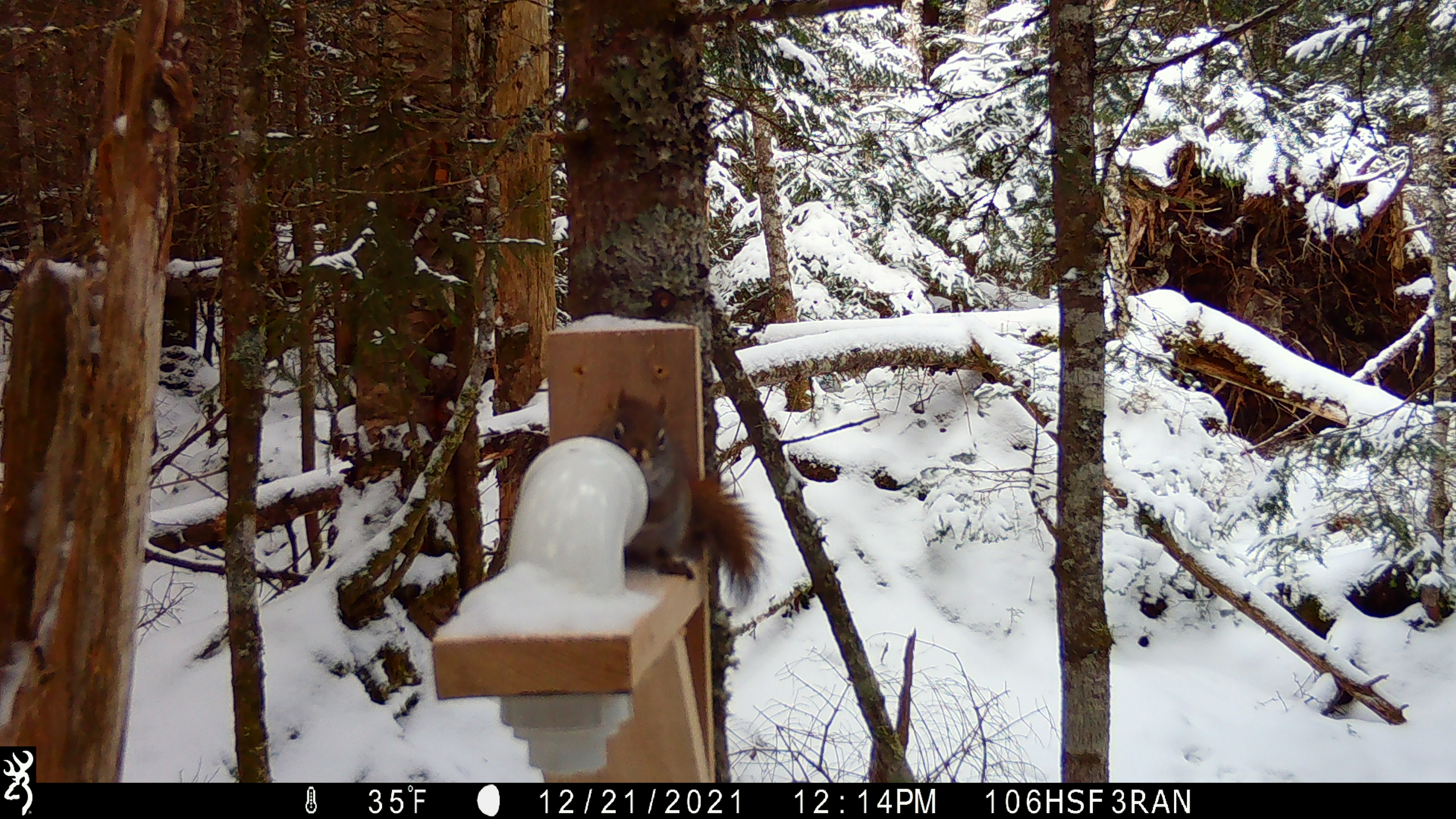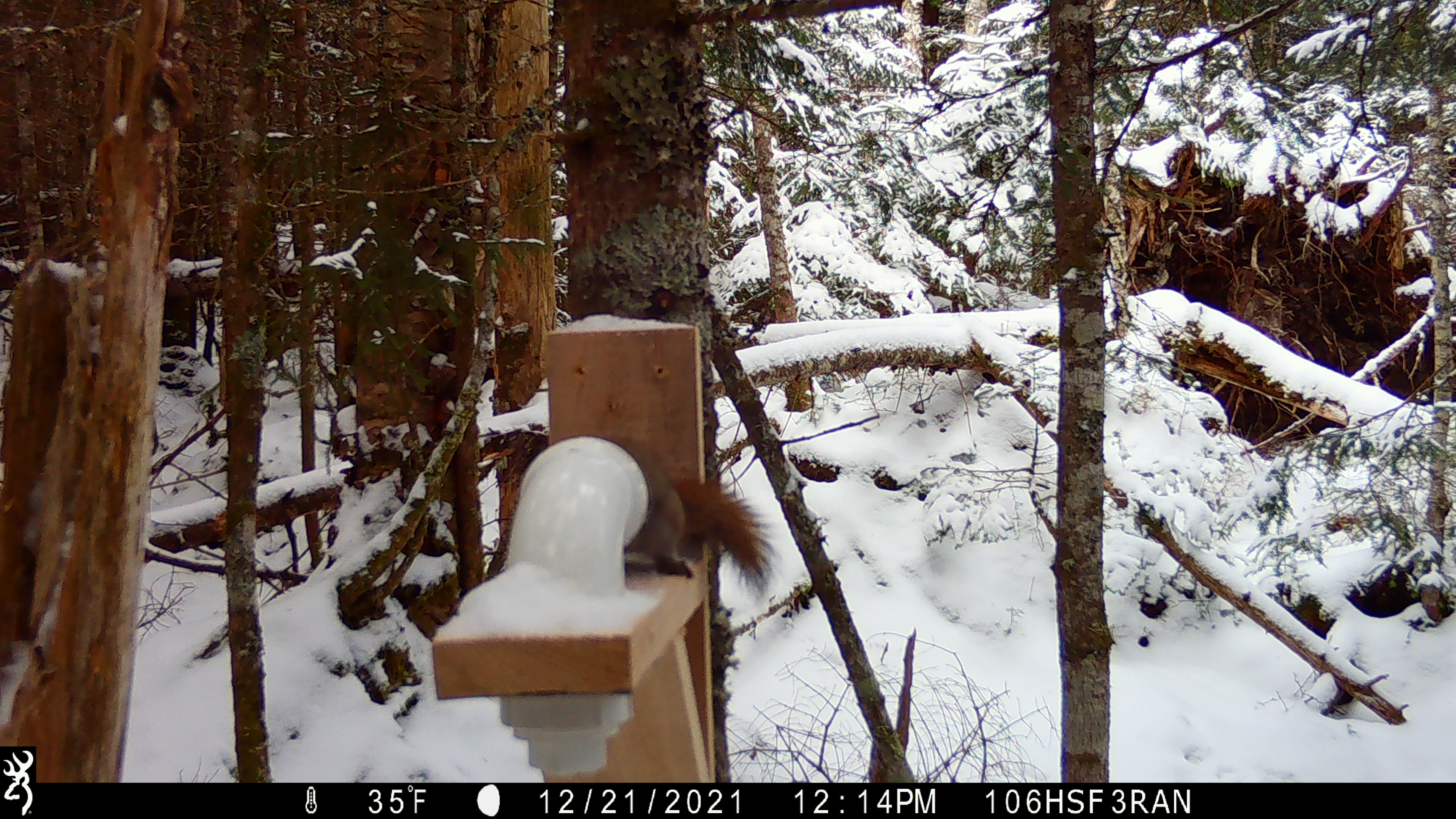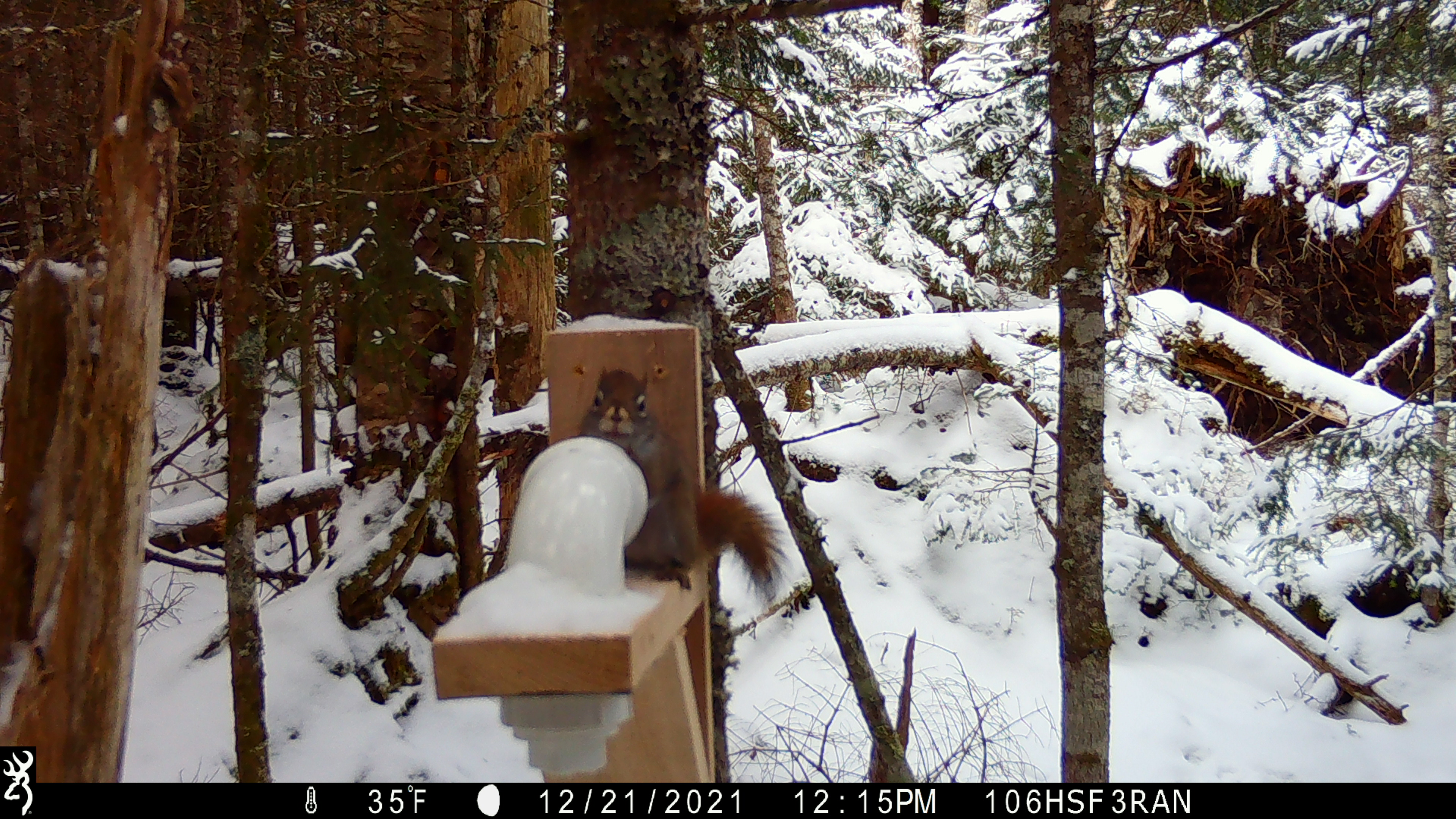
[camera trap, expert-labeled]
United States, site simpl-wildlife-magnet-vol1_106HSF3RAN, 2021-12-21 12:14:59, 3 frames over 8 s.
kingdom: Animalia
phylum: Chordata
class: Mammalia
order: Rodentia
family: Sciuridae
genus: Tamiasciurus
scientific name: Tamiasciurus hudsonicus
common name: red squirrel